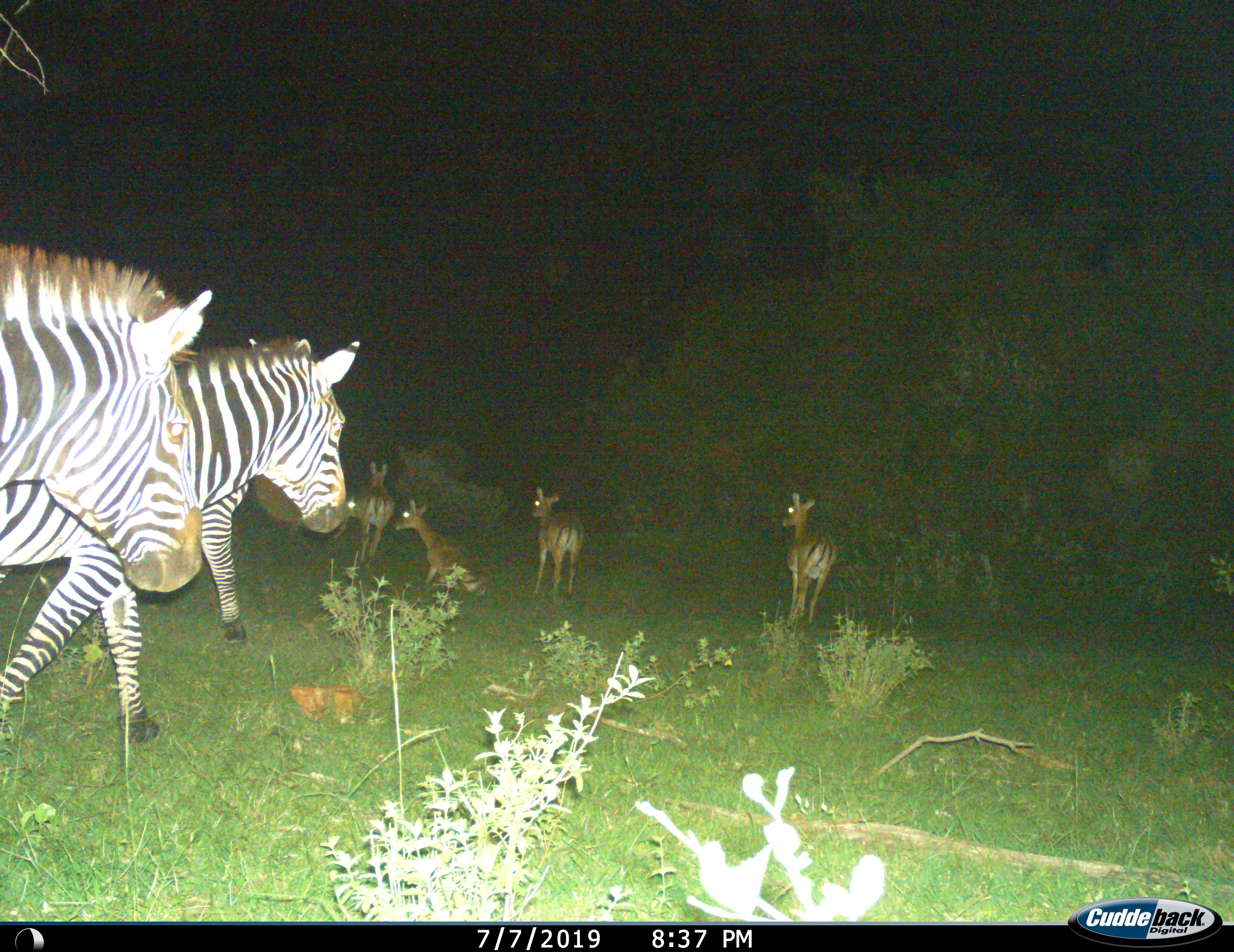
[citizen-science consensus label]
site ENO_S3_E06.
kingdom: Animalia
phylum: Chordata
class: Mammalia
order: Artiodactyla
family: Bovidae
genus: Aepyceros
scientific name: Aepyceros melampus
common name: impala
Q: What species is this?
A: Impala (Aepyceros melampus).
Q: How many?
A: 4.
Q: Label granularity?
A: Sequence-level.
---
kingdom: Animalia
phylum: Chordata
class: Mammalia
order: Perissodactyla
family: Equidae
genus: Equus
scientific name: Equus quagga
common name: plains zebra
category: zebraplains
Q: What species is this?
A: Zebraplains (plains zebra) (Equus quagga).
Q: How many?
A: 2.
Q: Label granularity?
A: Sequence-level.